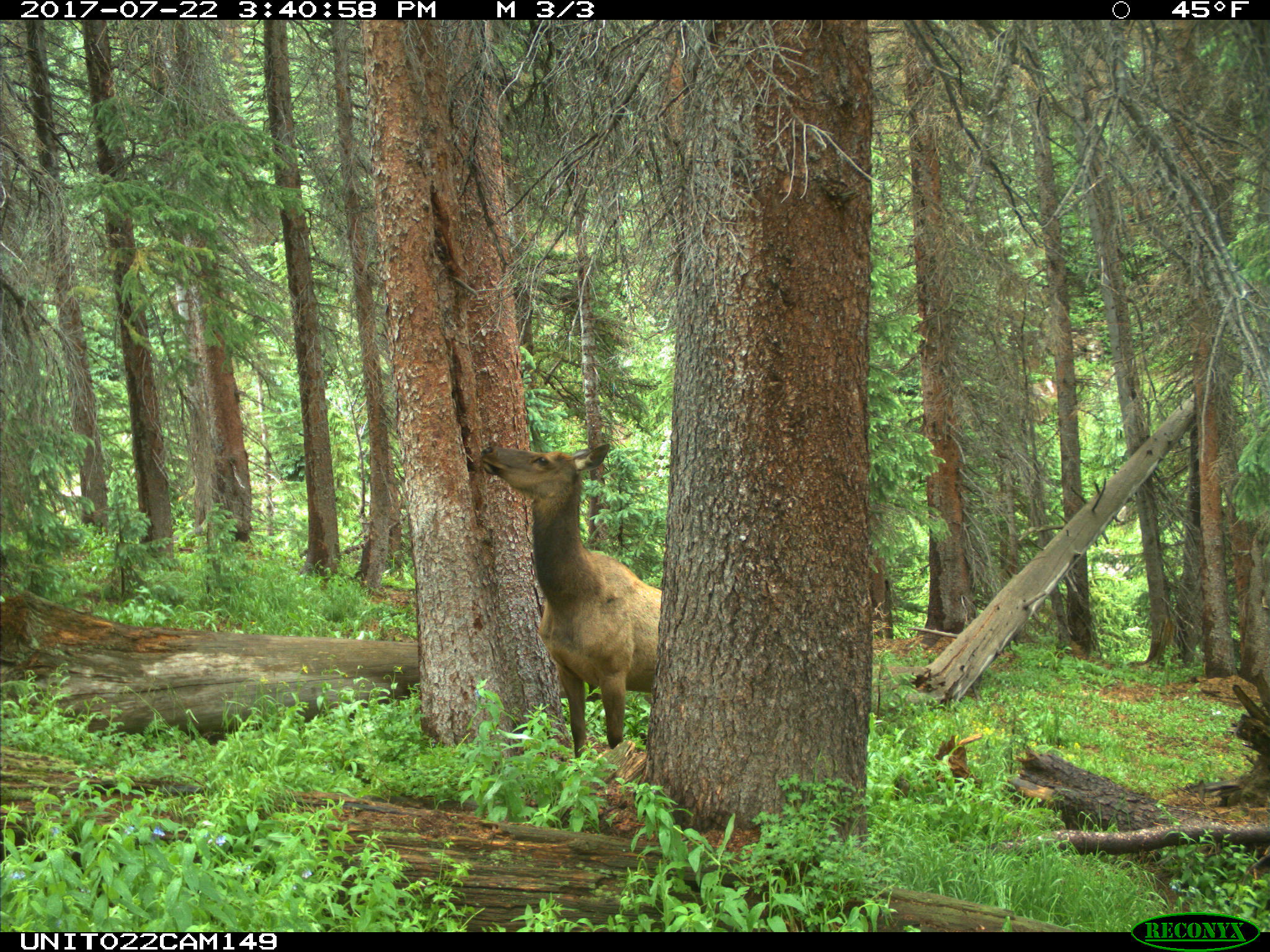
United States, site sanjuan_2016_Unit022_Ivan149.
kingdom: Animalia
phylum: Chordata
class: Mammalia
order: Artiodactyla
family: Cervidae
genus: Cervus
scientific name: Cervus elaphus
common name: red deer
Cervus elaphus (red deer).